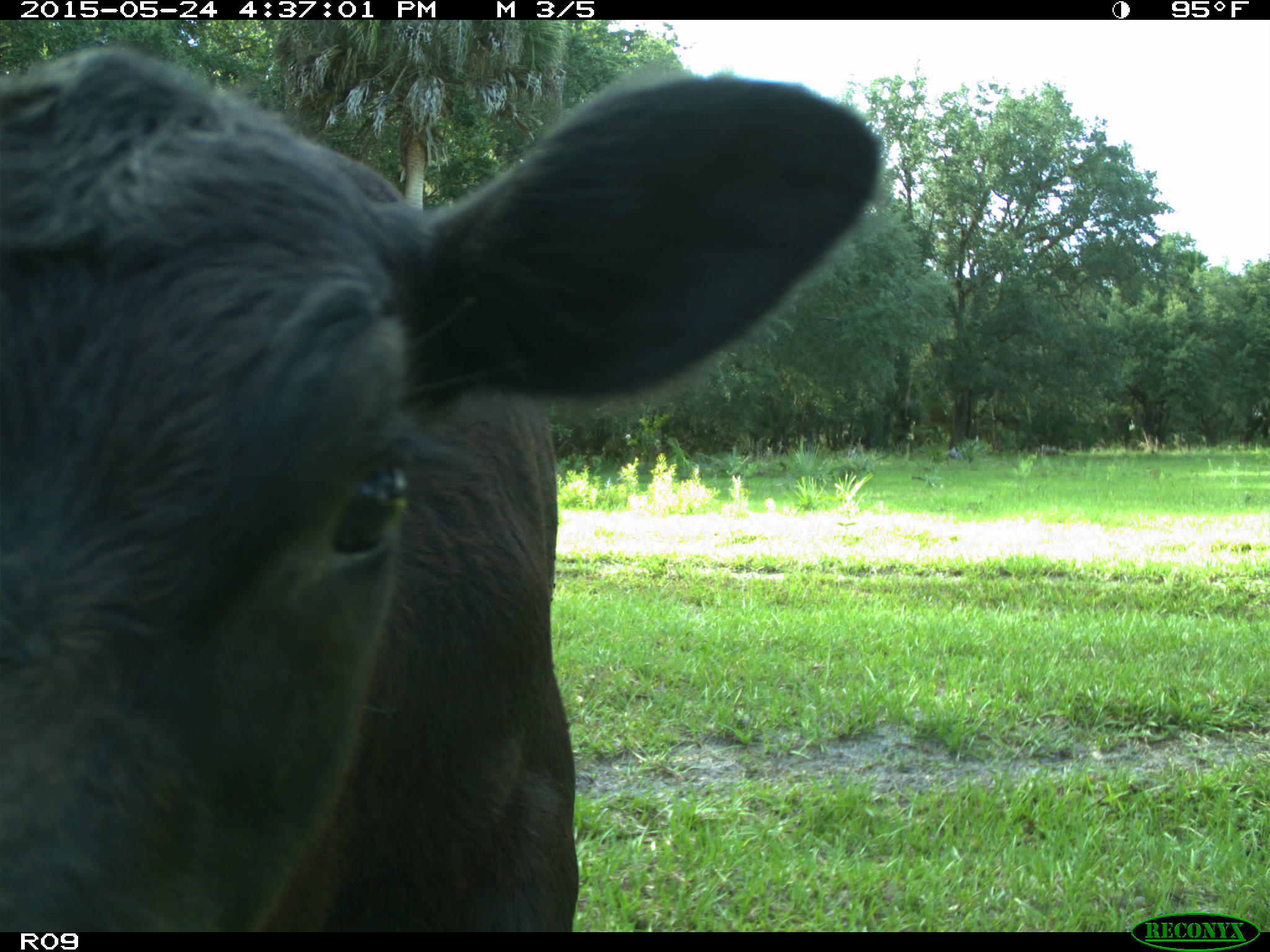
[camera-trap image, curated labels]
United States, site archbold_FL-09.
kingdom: Animalia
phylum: Chordata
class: Mammalia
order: Artiodactyla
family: Bovidae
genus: Bos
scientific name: Bos taurus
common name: domestic cow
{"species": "Bos taurus (domestic cow)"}